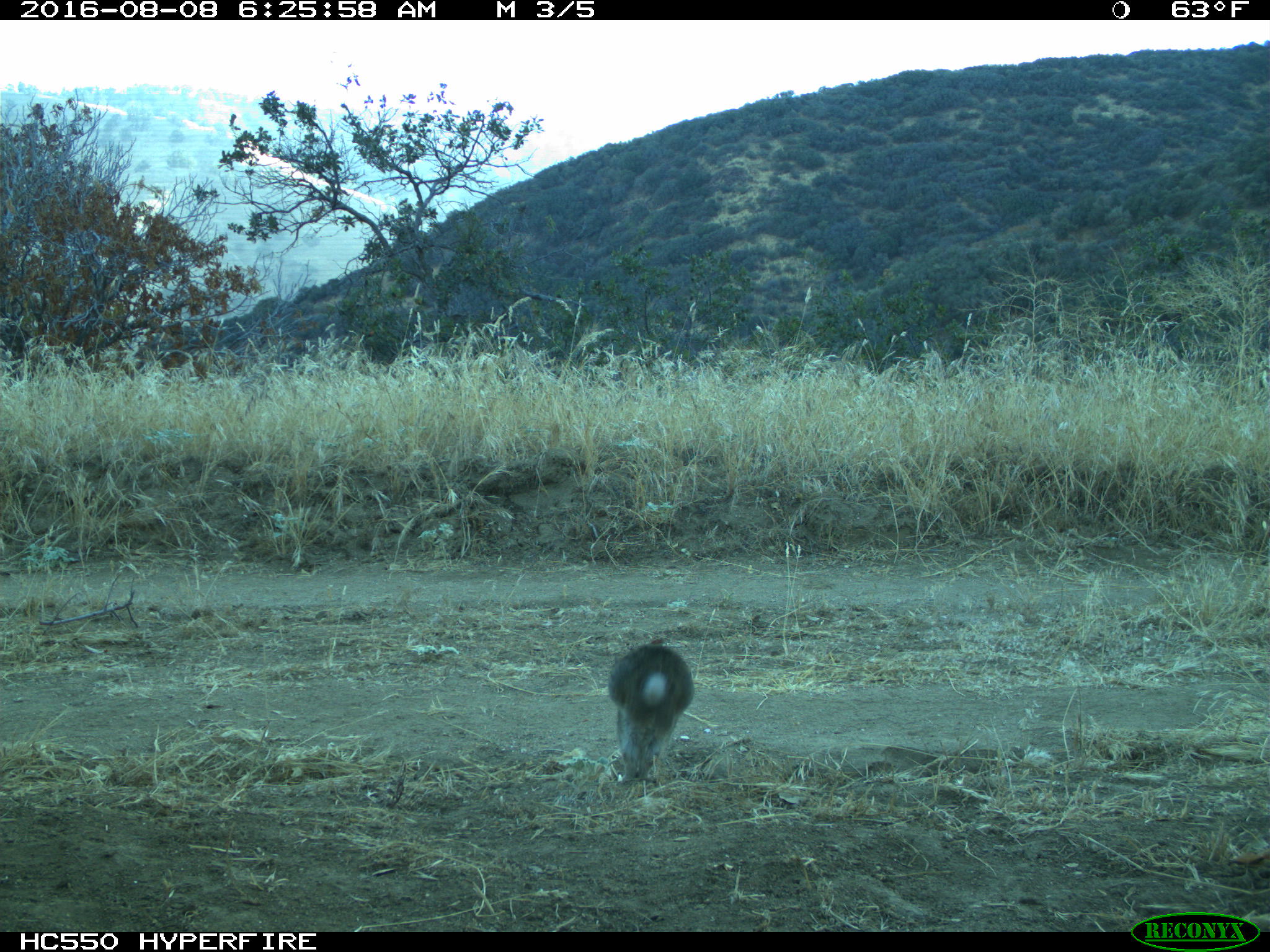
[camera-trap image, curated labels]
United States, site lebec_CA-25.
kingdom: Animalia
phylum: Chordata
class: Mammalia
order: Lagomorpha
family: Leporidae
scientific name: Leporidae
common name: rabbits and hares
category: unidentified rabbit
Unidentified rabbit (rabbits and hares) (Leporidae).